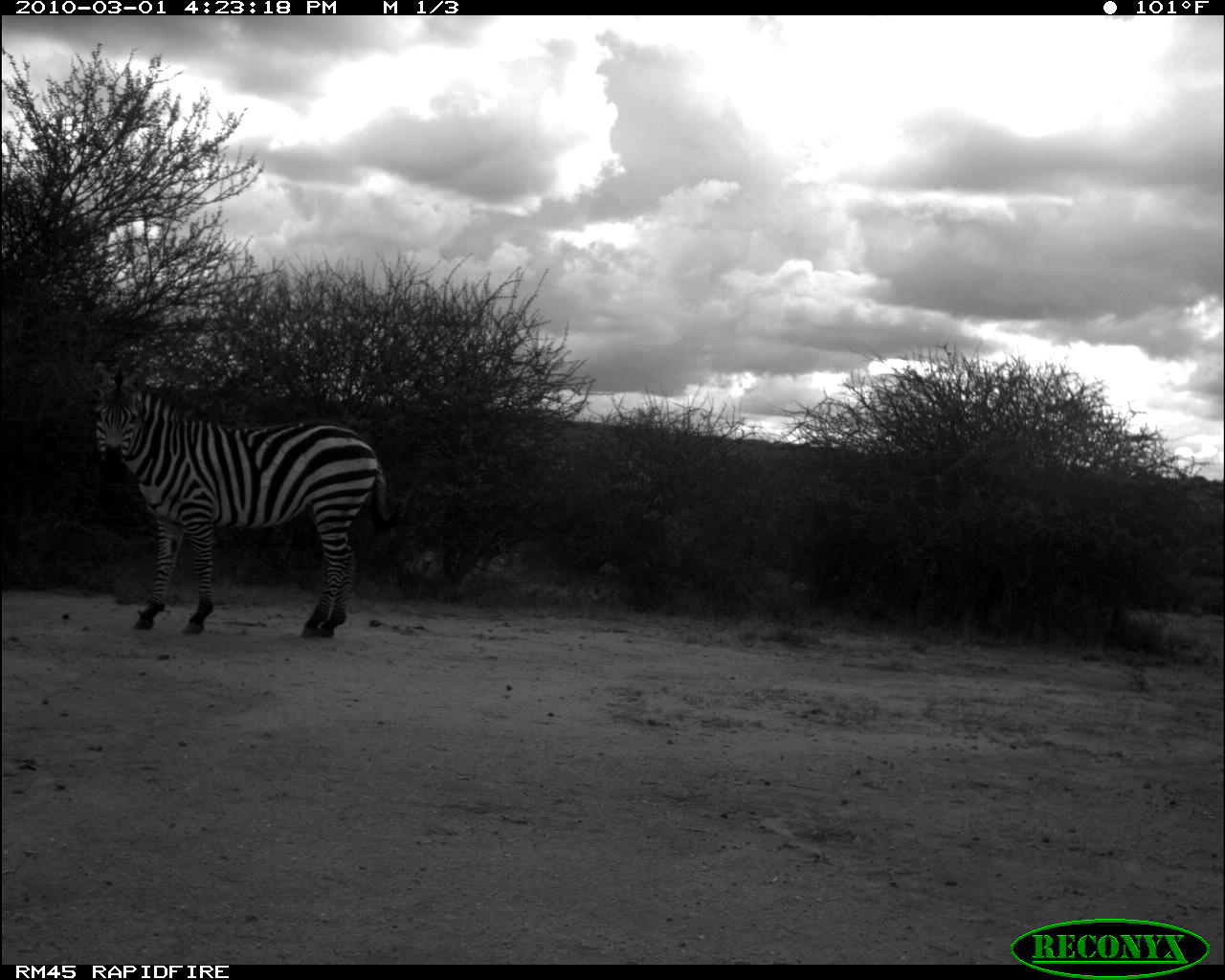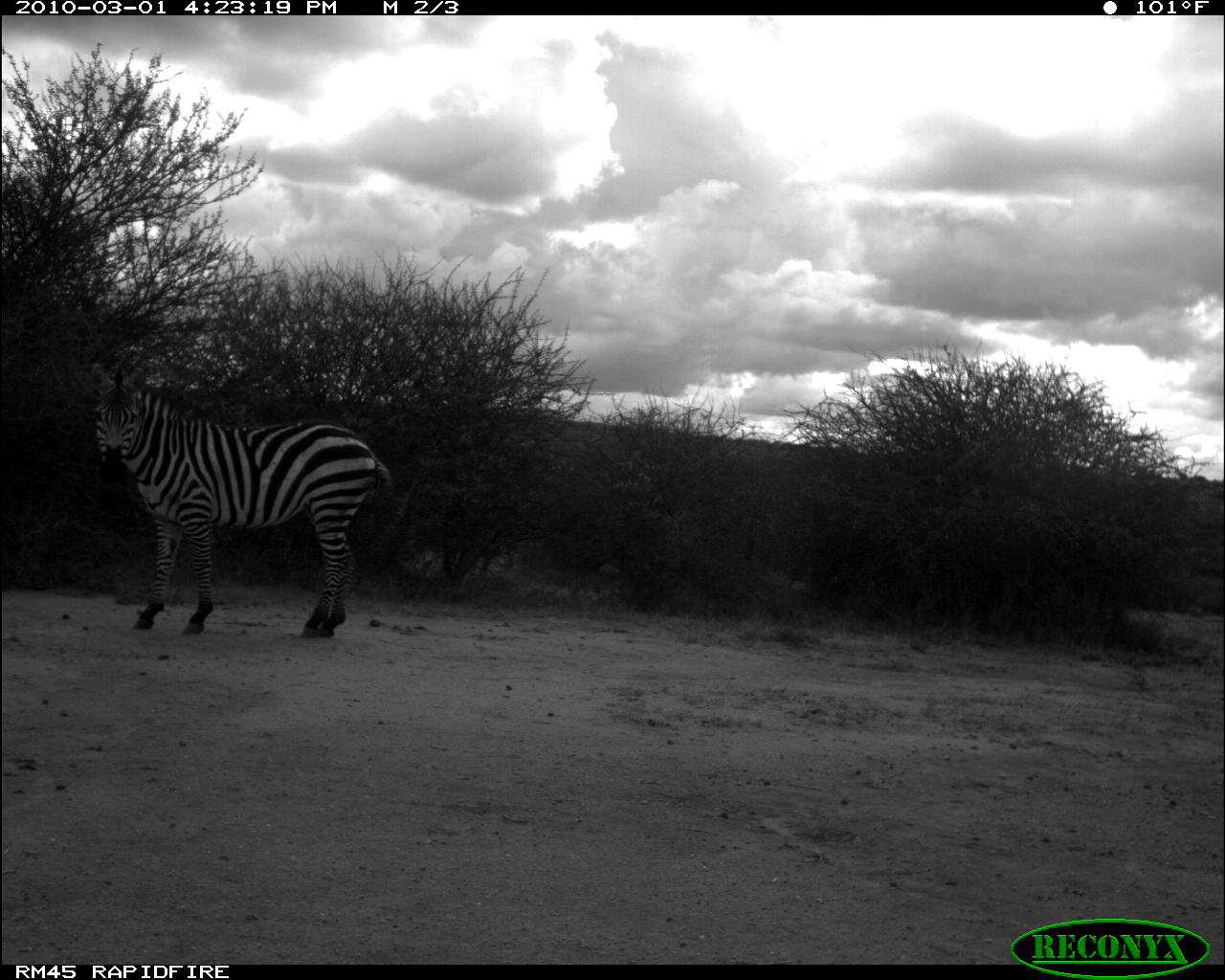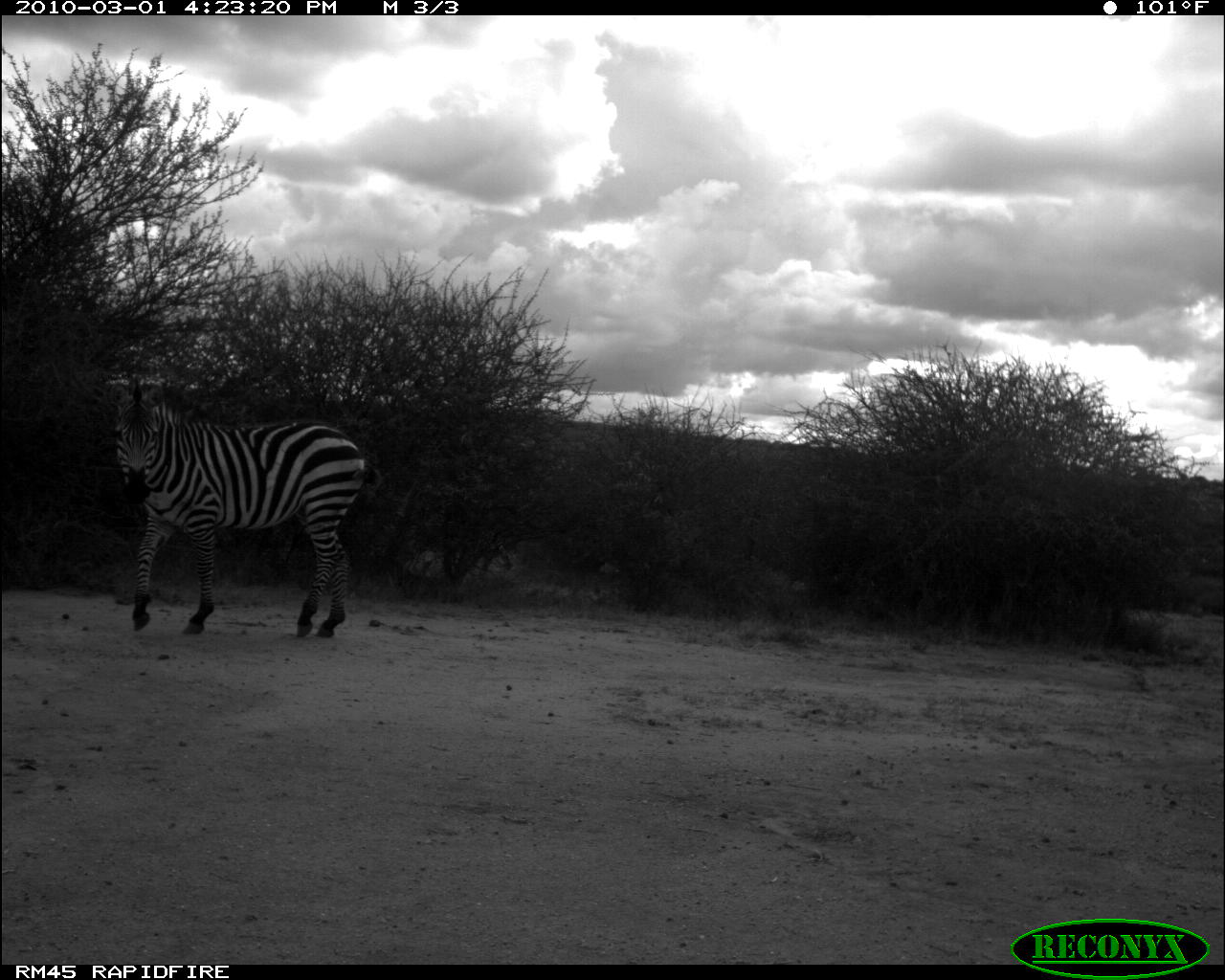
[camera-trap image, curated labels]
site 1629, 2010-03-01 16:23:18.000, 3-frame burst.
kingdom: Animalia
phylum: Chordata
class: Mammalia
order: Perissodactyla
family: Equidae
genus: Equus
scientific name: Equus quagga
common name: plains zebra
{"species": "Equus quagga (plains zebra)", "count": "1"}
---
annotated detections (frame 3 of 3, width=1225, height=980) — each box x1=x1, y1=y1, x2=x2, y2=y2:
equus quagga: x1=115, y1=380, x2=366, y2=637